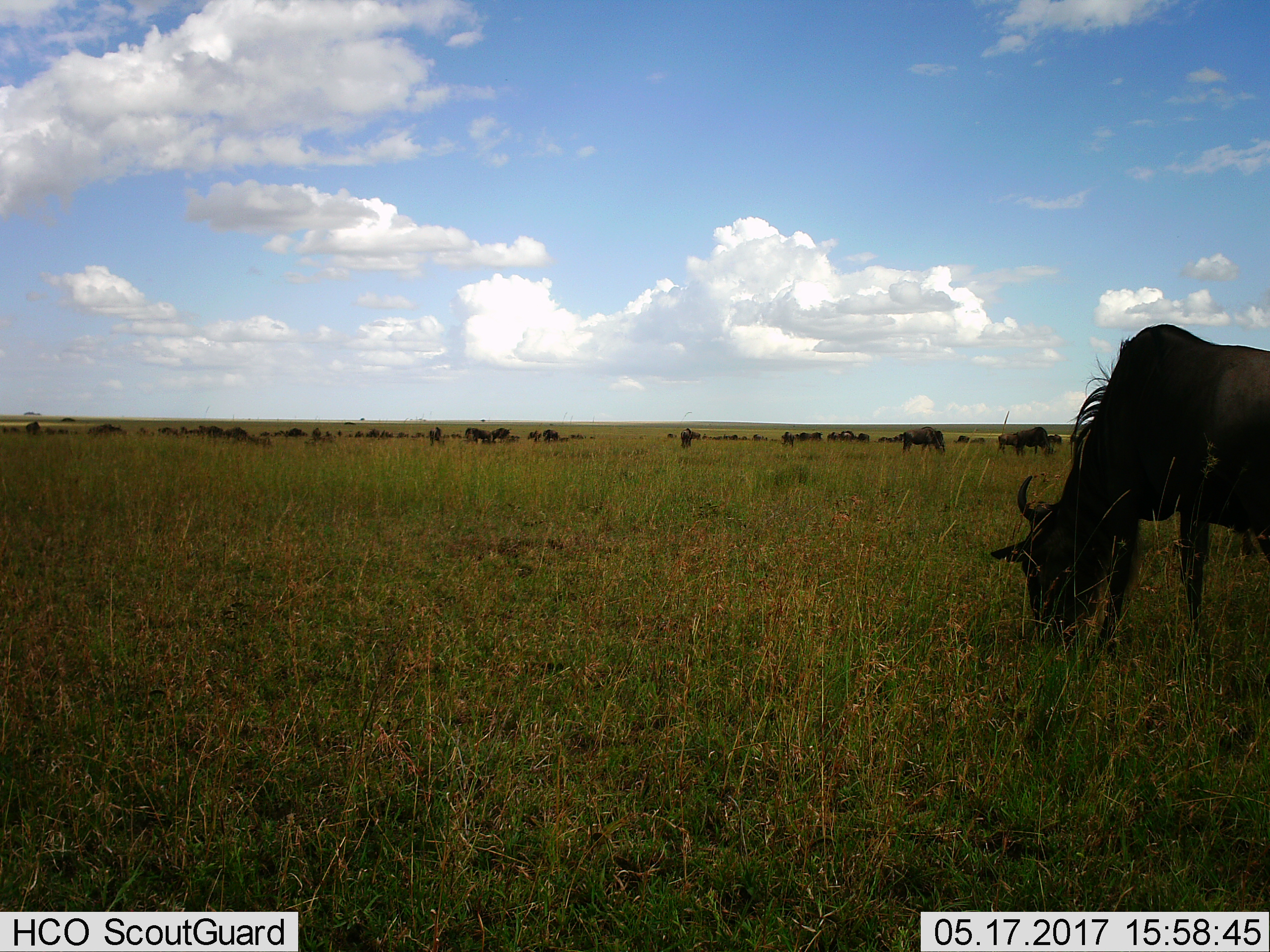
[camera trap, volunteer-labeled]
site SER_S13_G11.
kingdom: Animalia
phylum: Chordata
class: Mammalia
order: Artiodactyla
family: Bovidae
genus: Connochaetes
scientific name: Connochaetes taurinus taurinus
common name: blue wildebeest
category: wildebeestblue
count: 11-50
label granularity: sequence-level